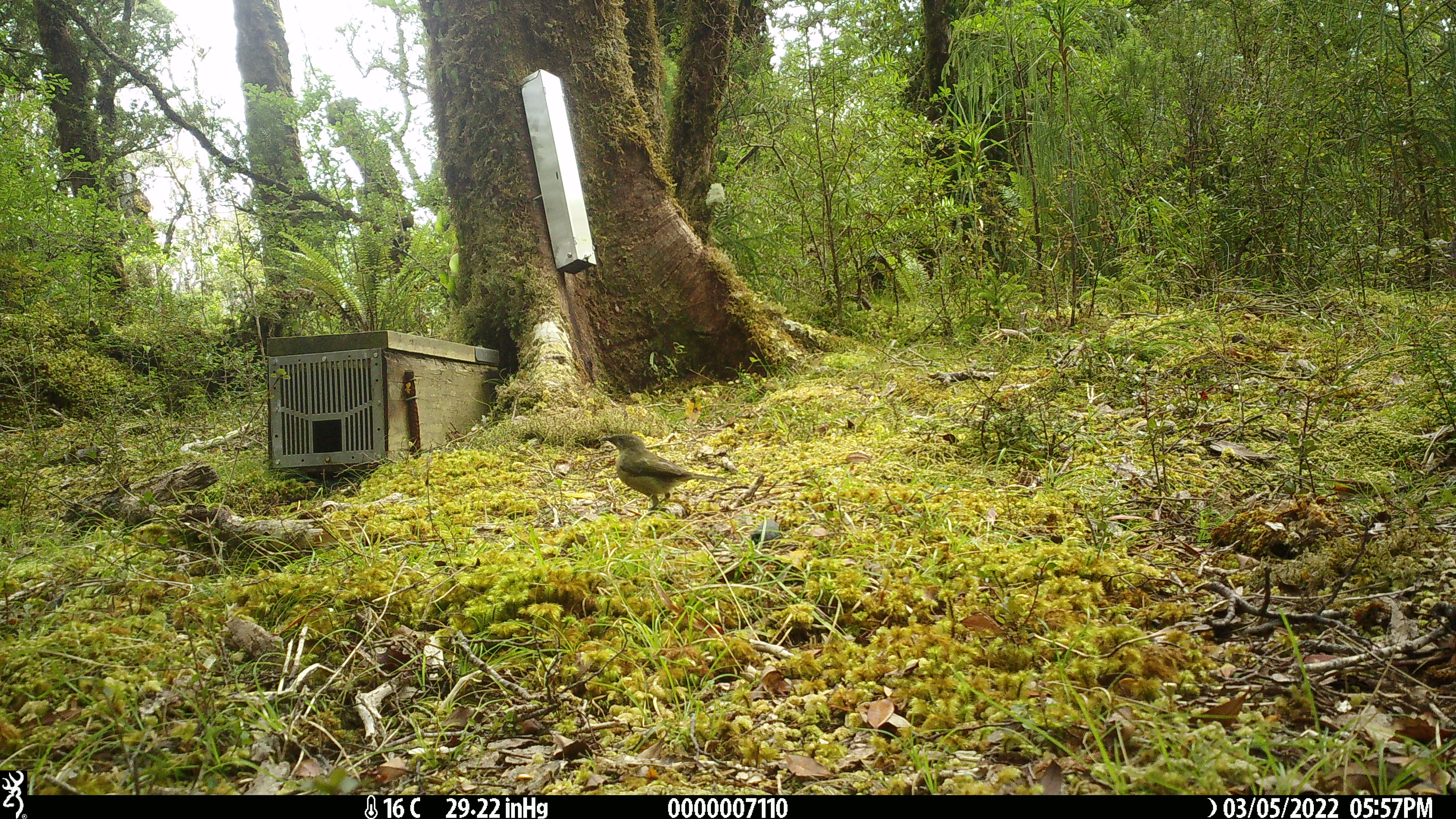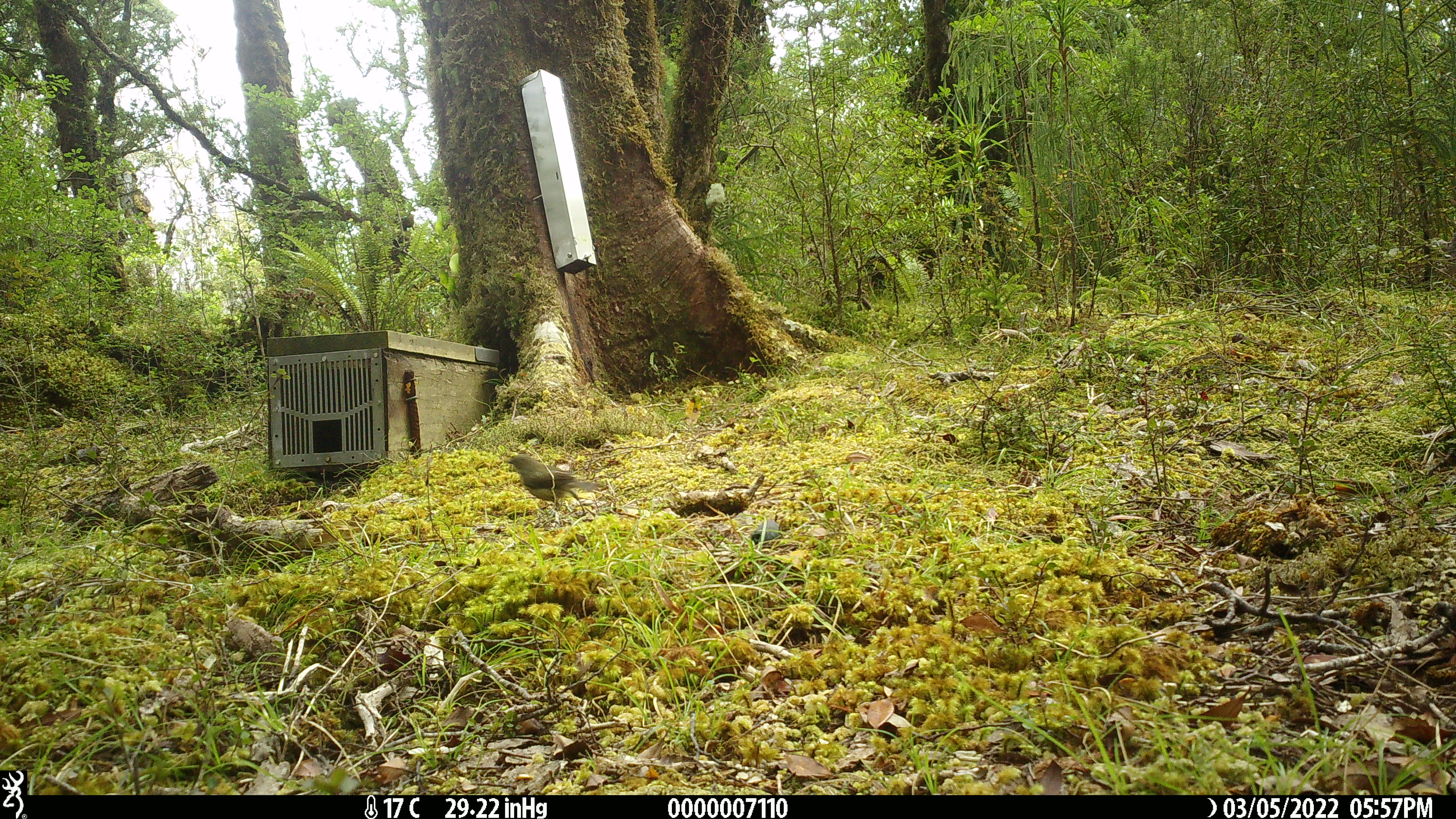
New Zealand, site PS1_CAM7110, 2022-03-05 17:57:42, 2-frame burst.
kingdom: Animalia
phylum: Chordata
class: Aves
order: Passeriformes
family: Meliphagidae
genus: Anthornis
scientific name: Anthornis melanura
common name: new zealand bellbird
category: bellbird